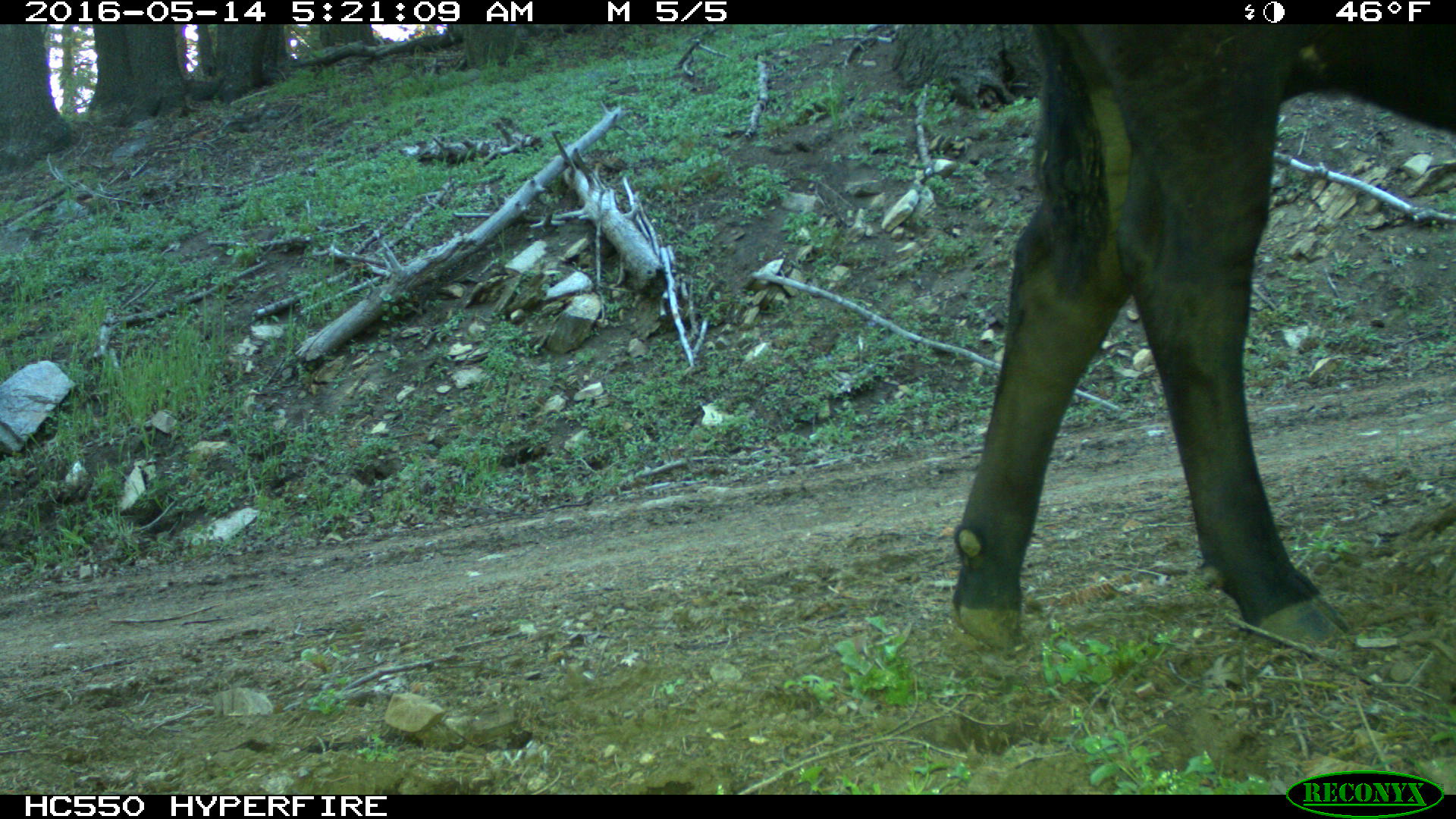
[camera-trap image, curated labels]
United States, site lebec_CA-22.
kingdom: Animalia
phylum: Chordata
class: Mammalia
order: Artiodactyla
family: Bovidae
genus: Bos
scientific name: Bos taurus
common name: domestic cow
Bos taurus (domestic cow).